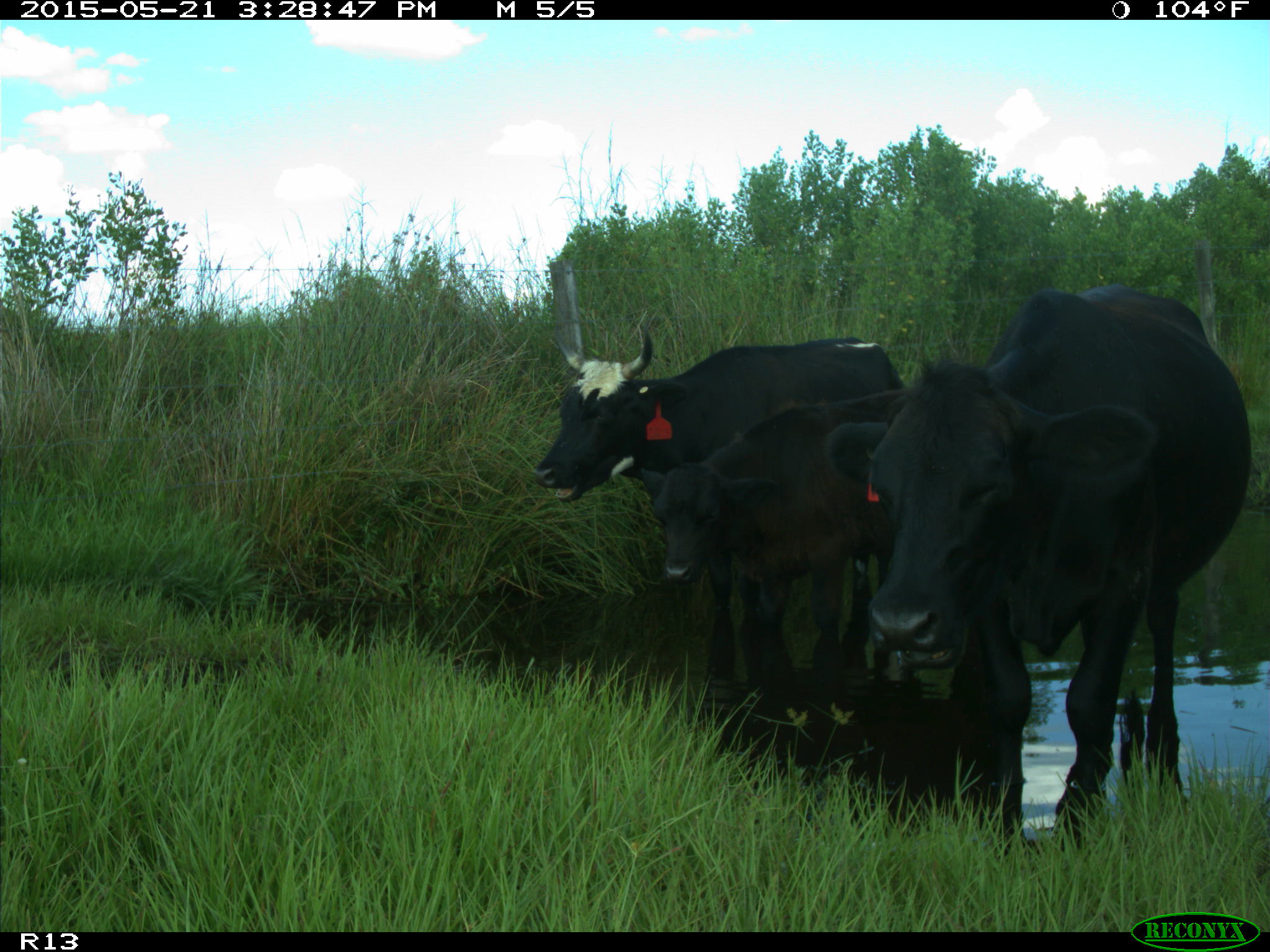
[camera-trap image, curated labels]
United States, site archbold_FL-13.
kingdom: Animalia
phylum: Chordata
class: Mammalia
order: Artiodactyla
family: Bovidae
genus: Bos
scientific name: Bos taurus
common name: domestic cow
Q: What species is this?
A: Bos taurus (domestic cow).